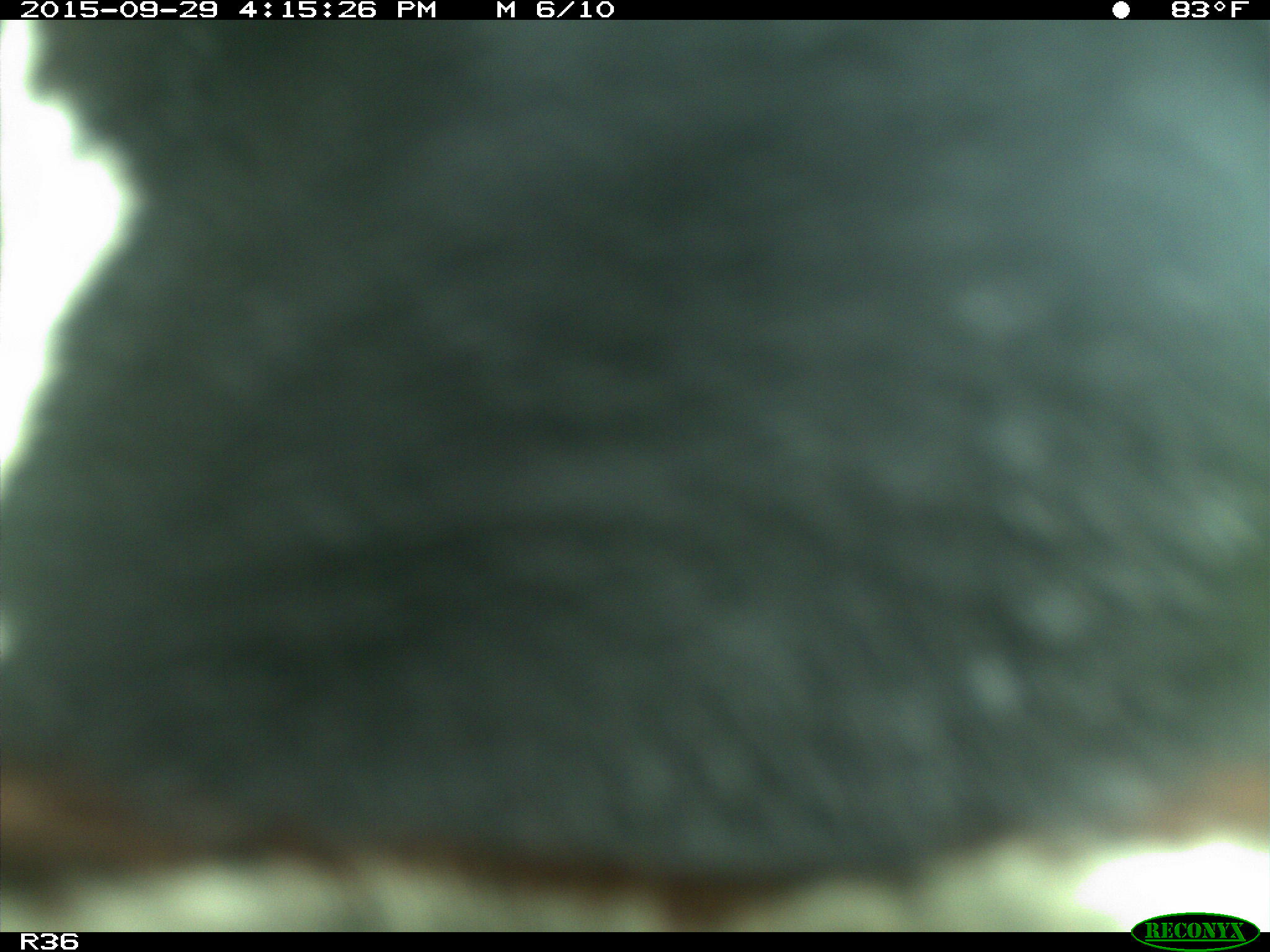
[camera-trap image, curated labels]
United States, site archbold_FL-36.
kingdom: Animalia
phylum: Chordata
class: Mammalia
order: Artiodactyla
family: Bovidae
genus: Bos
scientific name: Bos taurus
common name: domestic cow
Bos taurus (domestic cow).